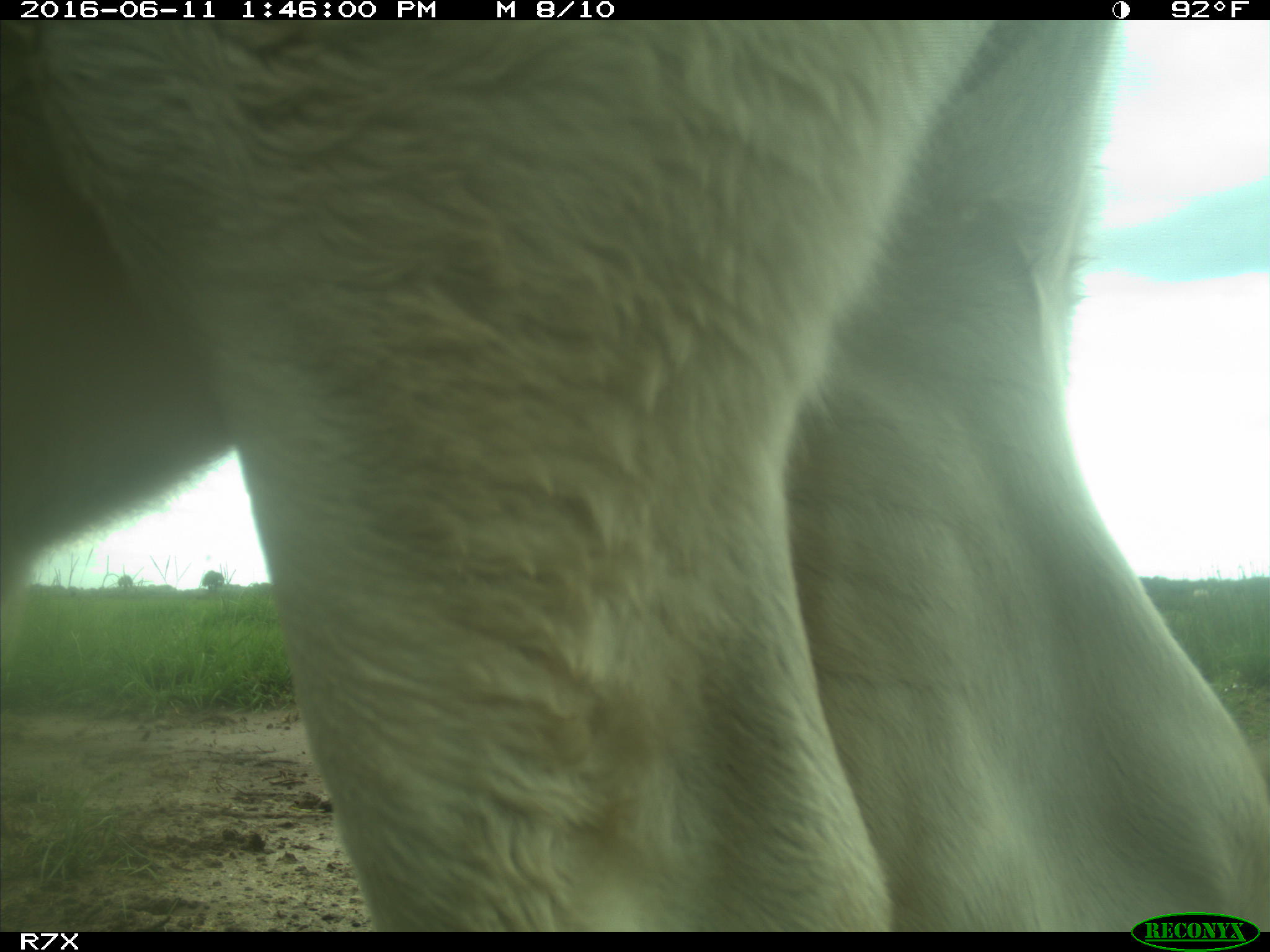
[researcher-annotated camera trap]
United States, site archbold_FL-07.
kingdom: Animalia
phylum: Chordata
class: Mammalia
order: Artiodactyla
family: Bovidae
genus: Bos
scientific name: Bos taurus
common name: domestic cow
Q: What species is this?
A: Bos taurus (domestic cow).